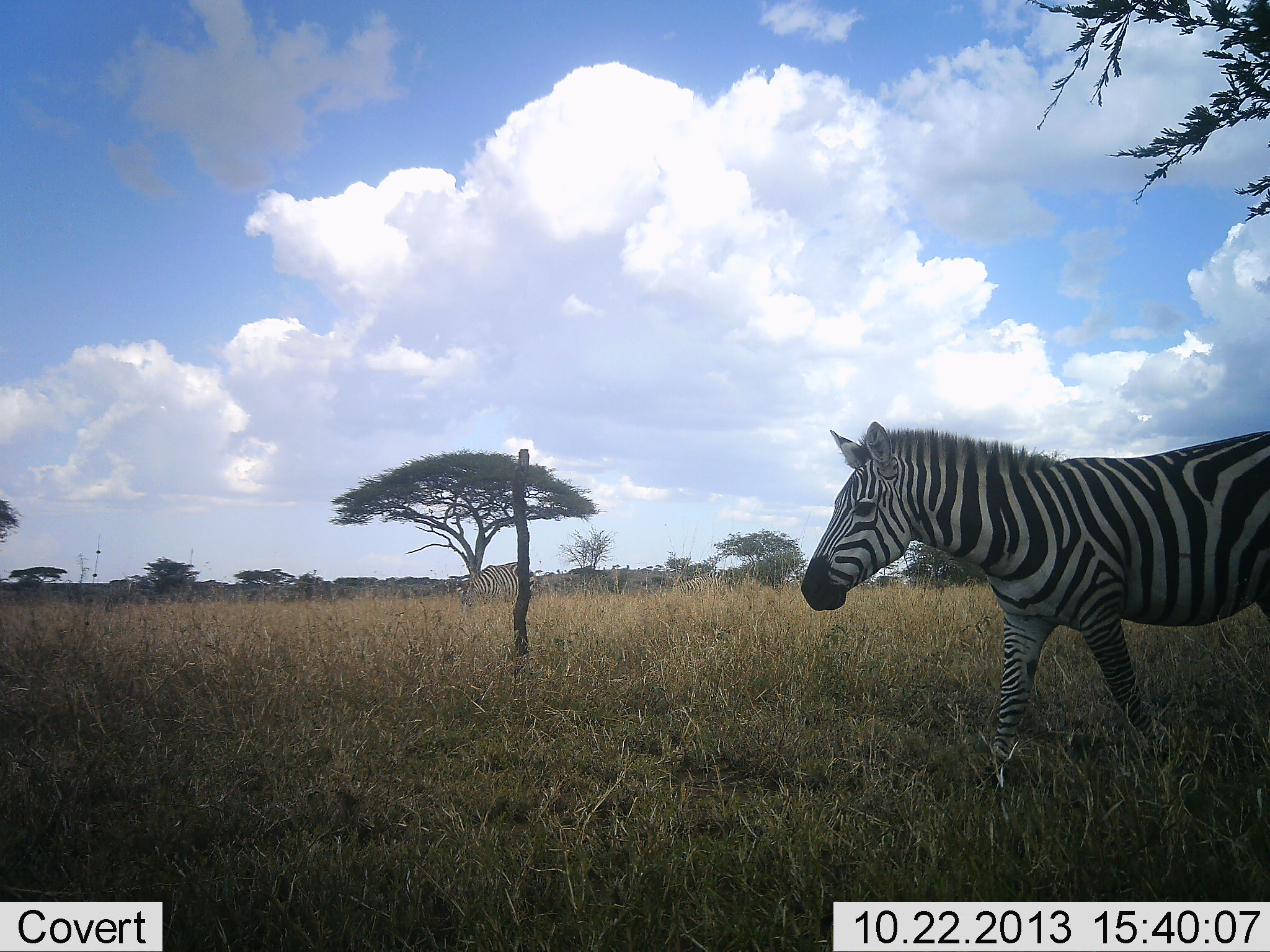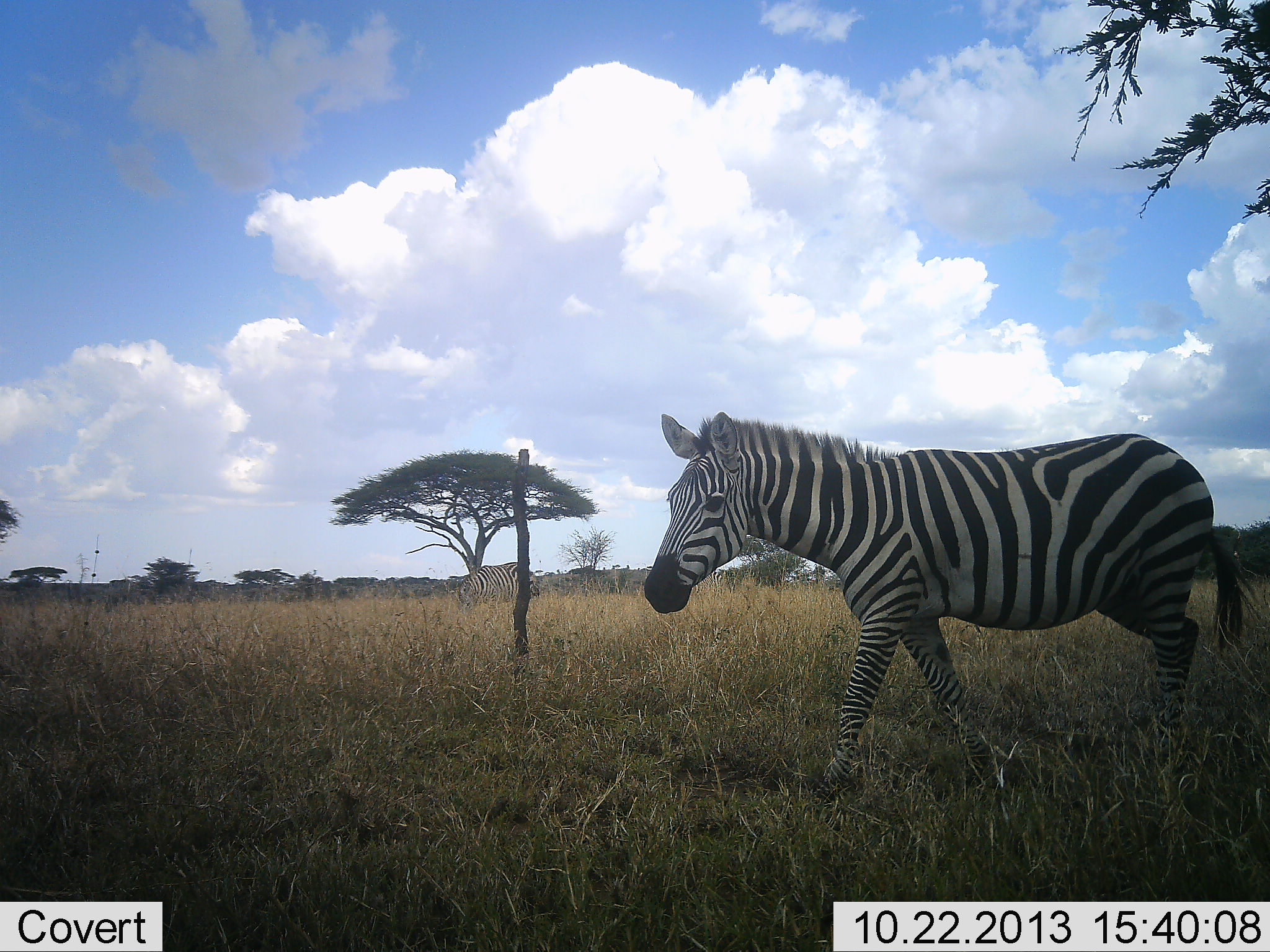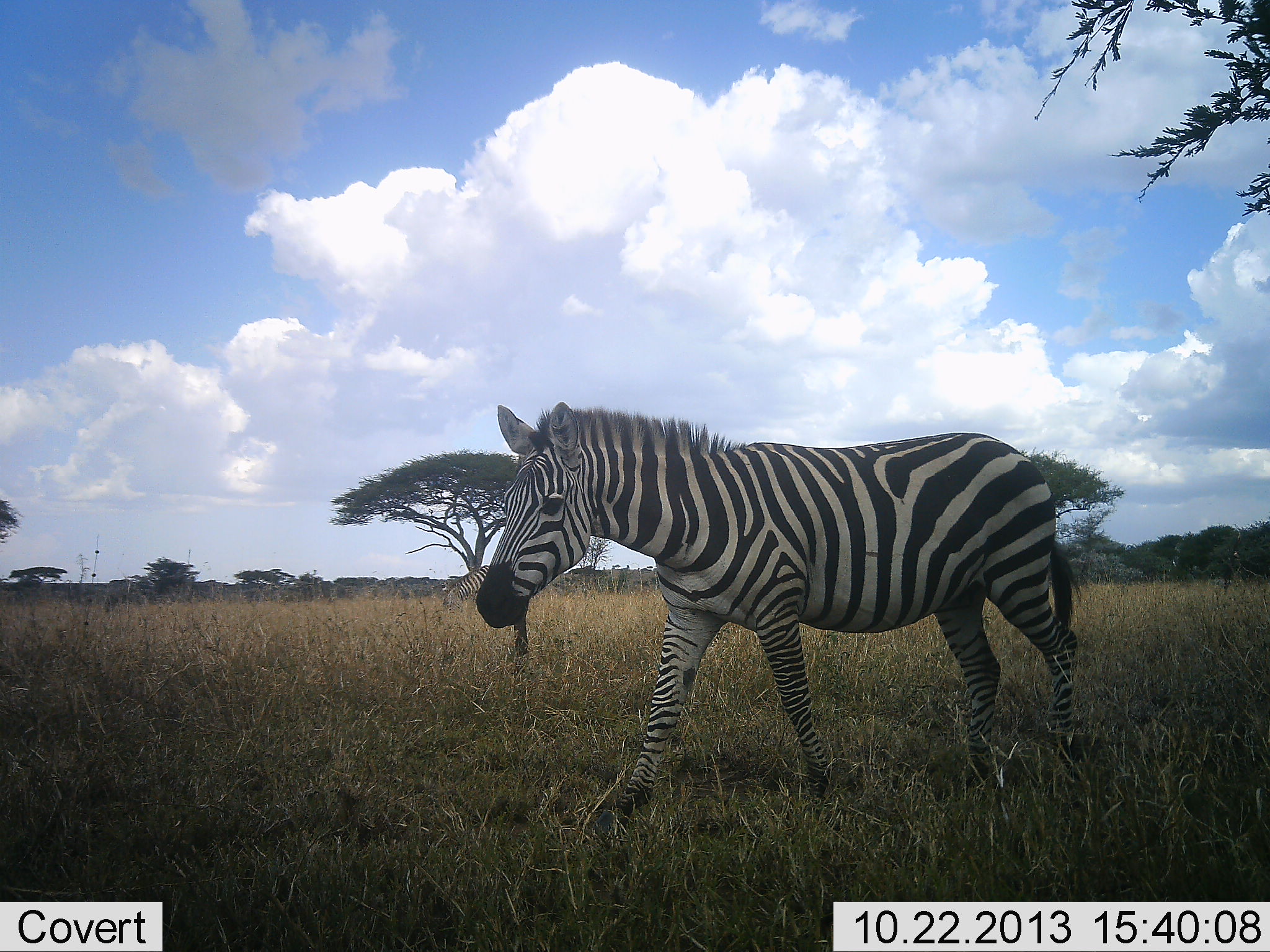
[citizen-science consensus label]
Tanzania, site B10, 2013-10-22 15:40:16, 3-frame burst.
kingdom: Animalia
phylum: Chordata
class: Mammalia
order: Perissodactyla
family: Equidae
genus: Equus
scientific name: Equus quagga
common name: plains zebra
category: zebra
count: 1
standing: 0%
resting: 0%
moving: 100%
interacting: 0%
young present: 0%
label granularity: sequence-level